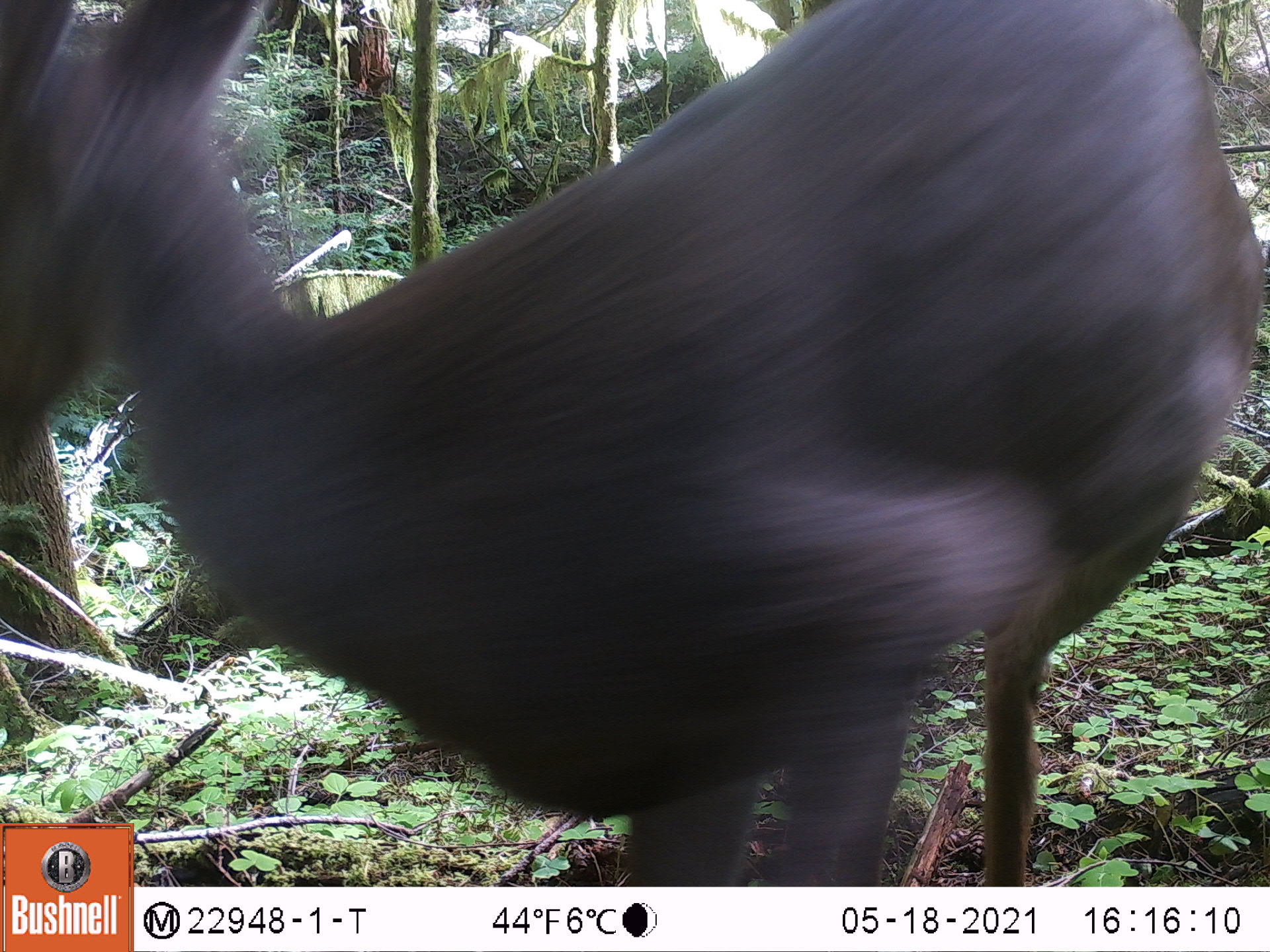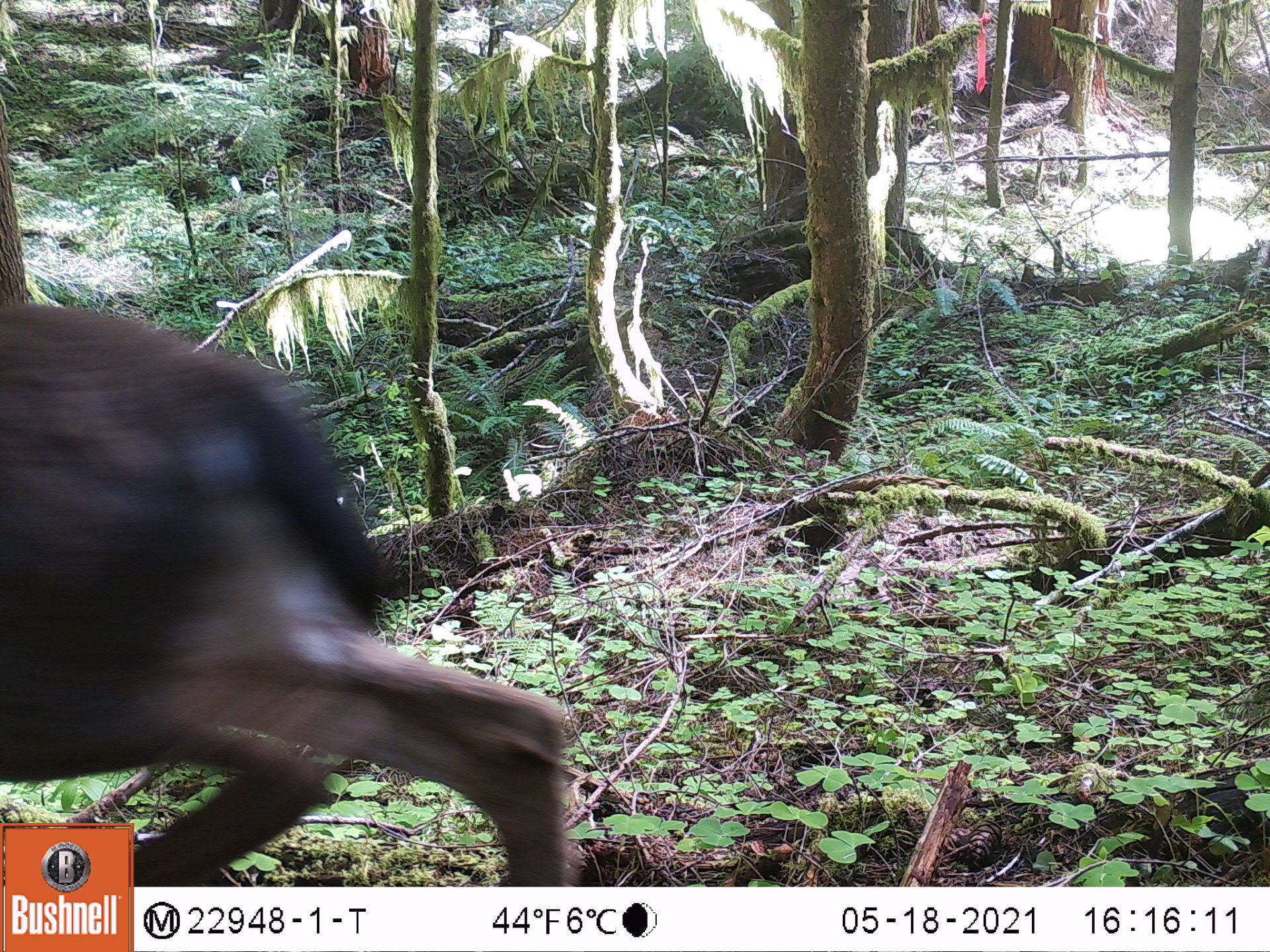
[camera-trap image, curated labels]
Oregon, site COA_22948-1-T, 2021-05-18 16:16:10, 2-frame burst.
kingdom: Animalia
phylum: Chordata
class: Mammalia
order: Artiodactyla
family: Cervidae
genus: Odocoileus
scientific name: Odocoileus hemionus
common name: black-tailed deer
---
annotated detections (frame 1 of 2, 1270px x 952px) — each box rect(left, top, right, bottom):
black-tailed deer: rect(0, 4, 1269, 818)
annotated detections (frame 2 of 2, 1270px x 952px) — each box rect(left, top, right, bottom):
black-tailed deer: rect(0, 285, 573, 807)